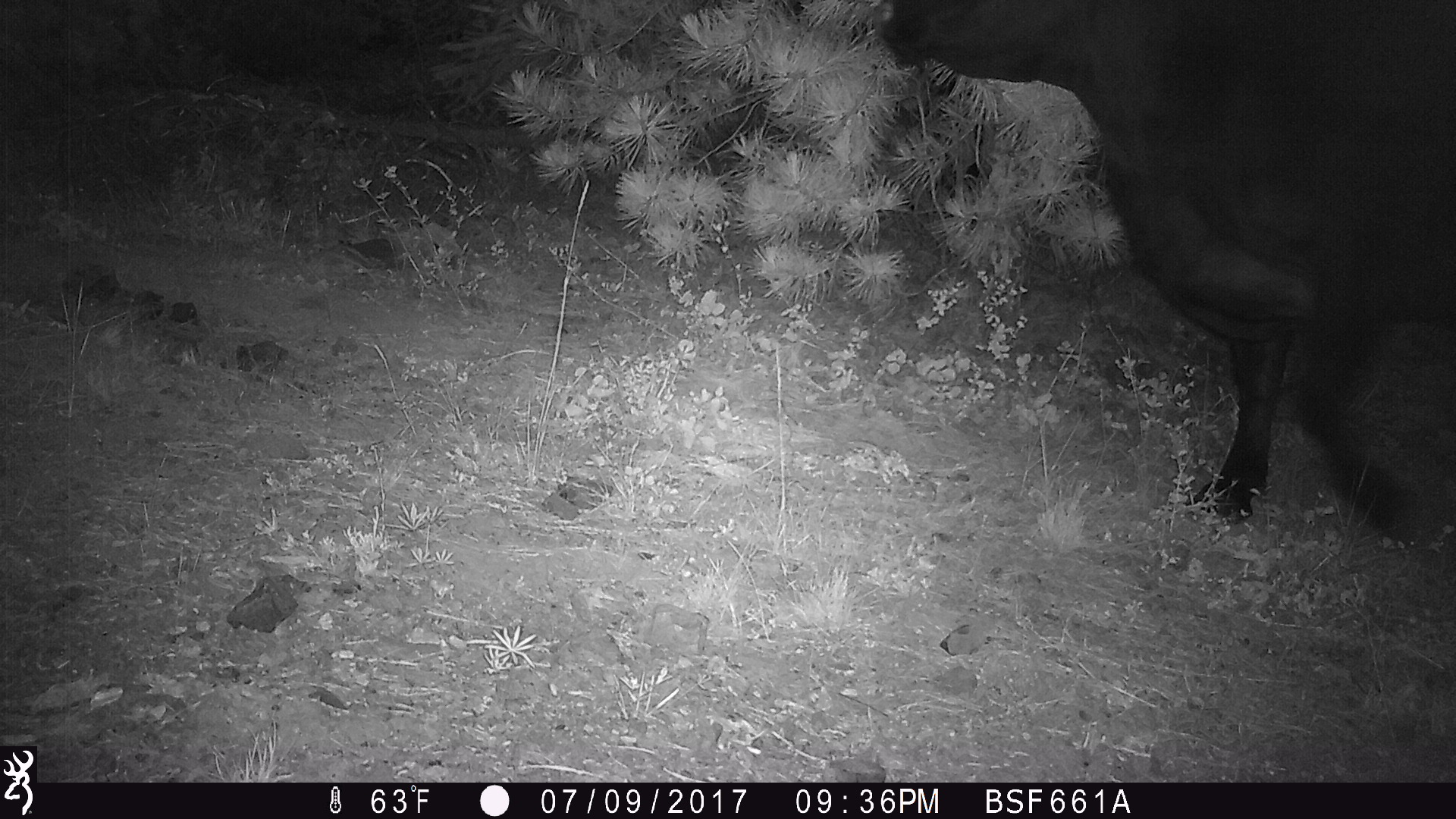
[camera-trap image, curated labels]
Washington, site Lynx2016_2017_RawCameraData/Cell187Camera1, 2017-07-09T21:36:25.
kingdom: Animalia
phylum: Chordata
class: Mammalia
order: Artiodactyla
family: Bovidae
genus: Bos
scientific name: Bos taurus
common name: domestic cattle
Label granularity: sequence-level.